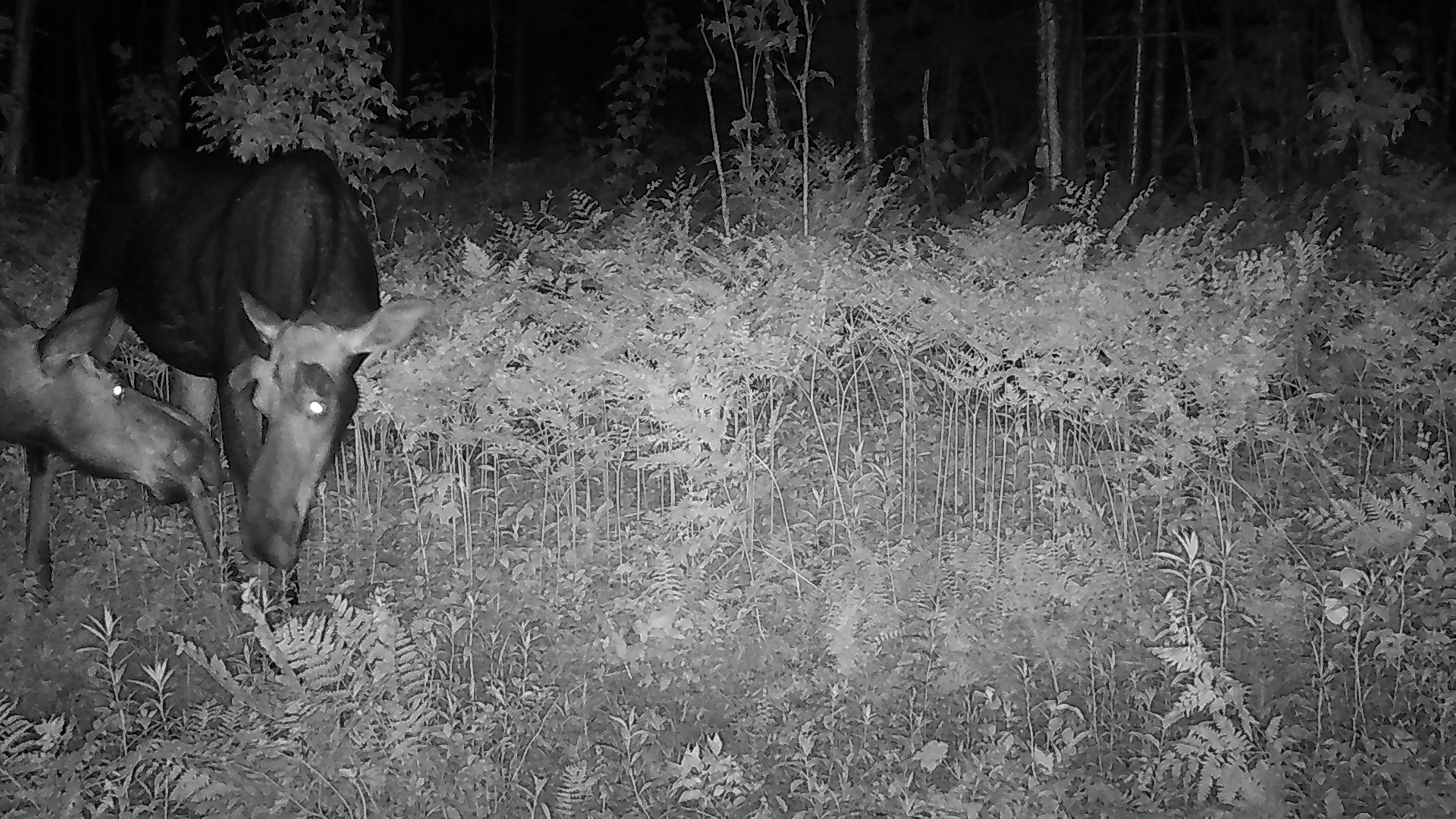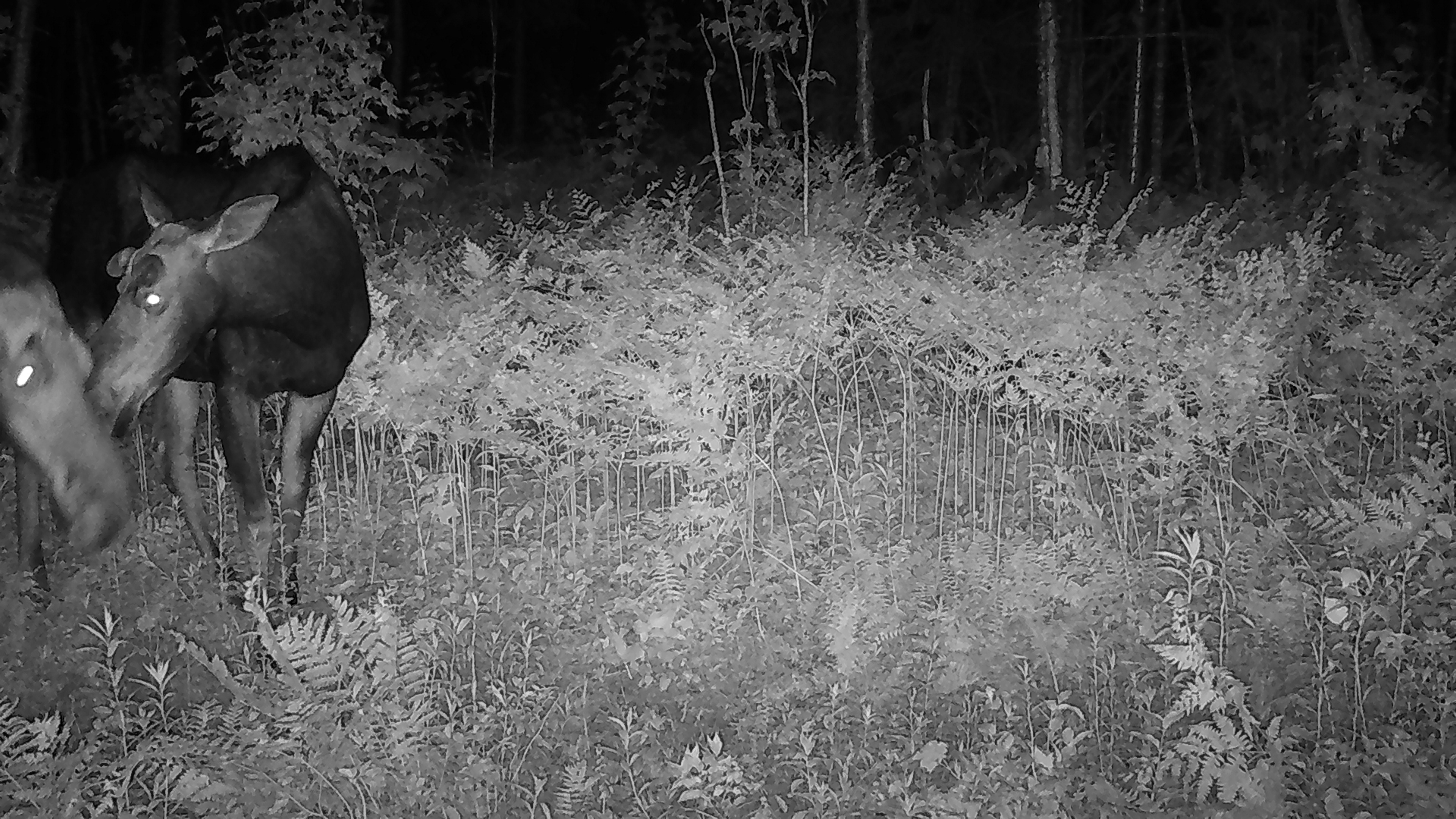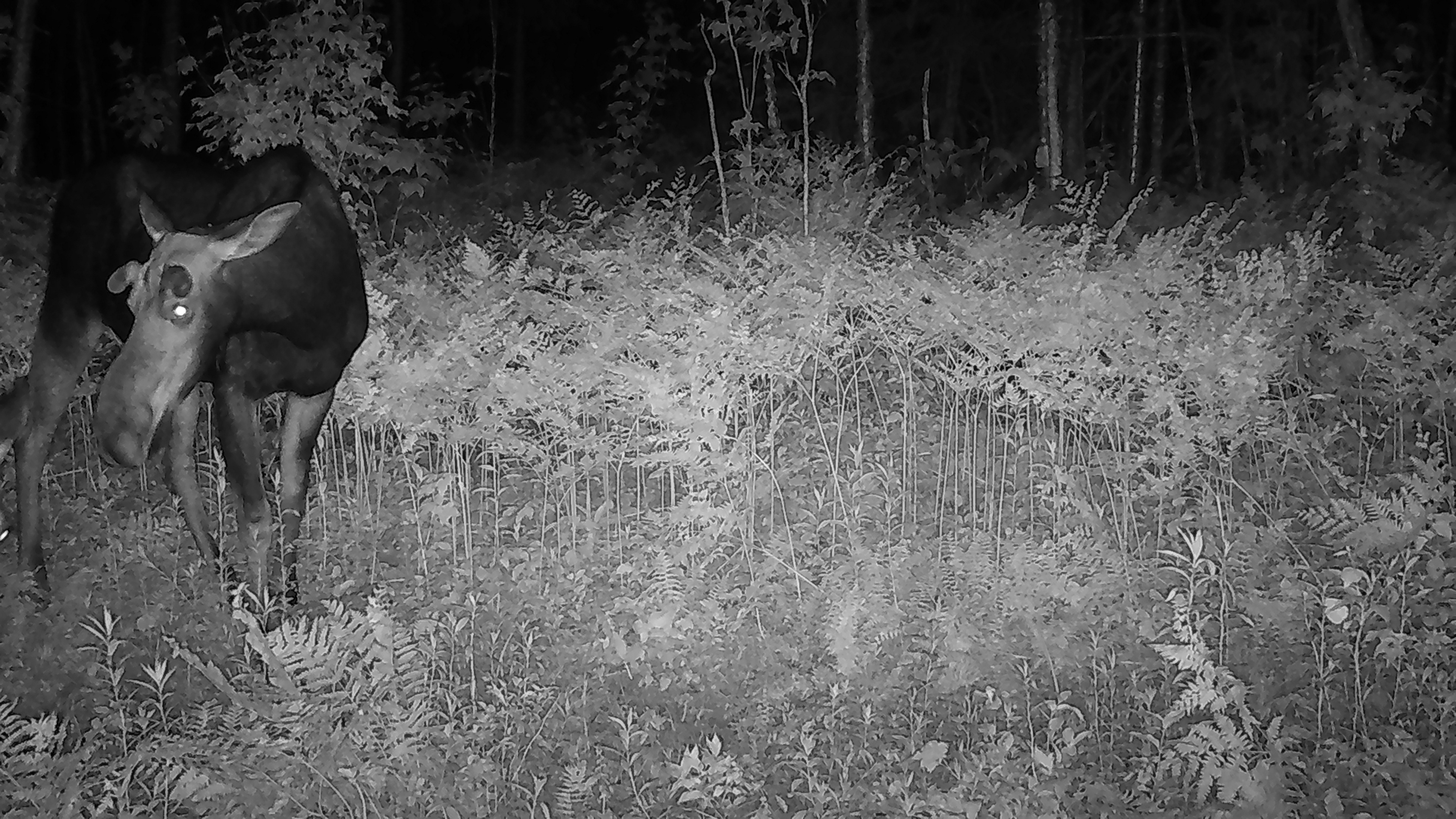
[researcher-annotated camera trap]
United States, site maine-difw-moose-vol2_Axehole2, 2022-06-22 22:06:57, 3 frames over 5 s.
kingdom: Animalia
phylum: Chordata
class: Mammalia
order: Artiodactyla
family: Cervidae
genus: Alces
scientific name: Alces alces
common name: moose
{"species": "moose (Alces alces)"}